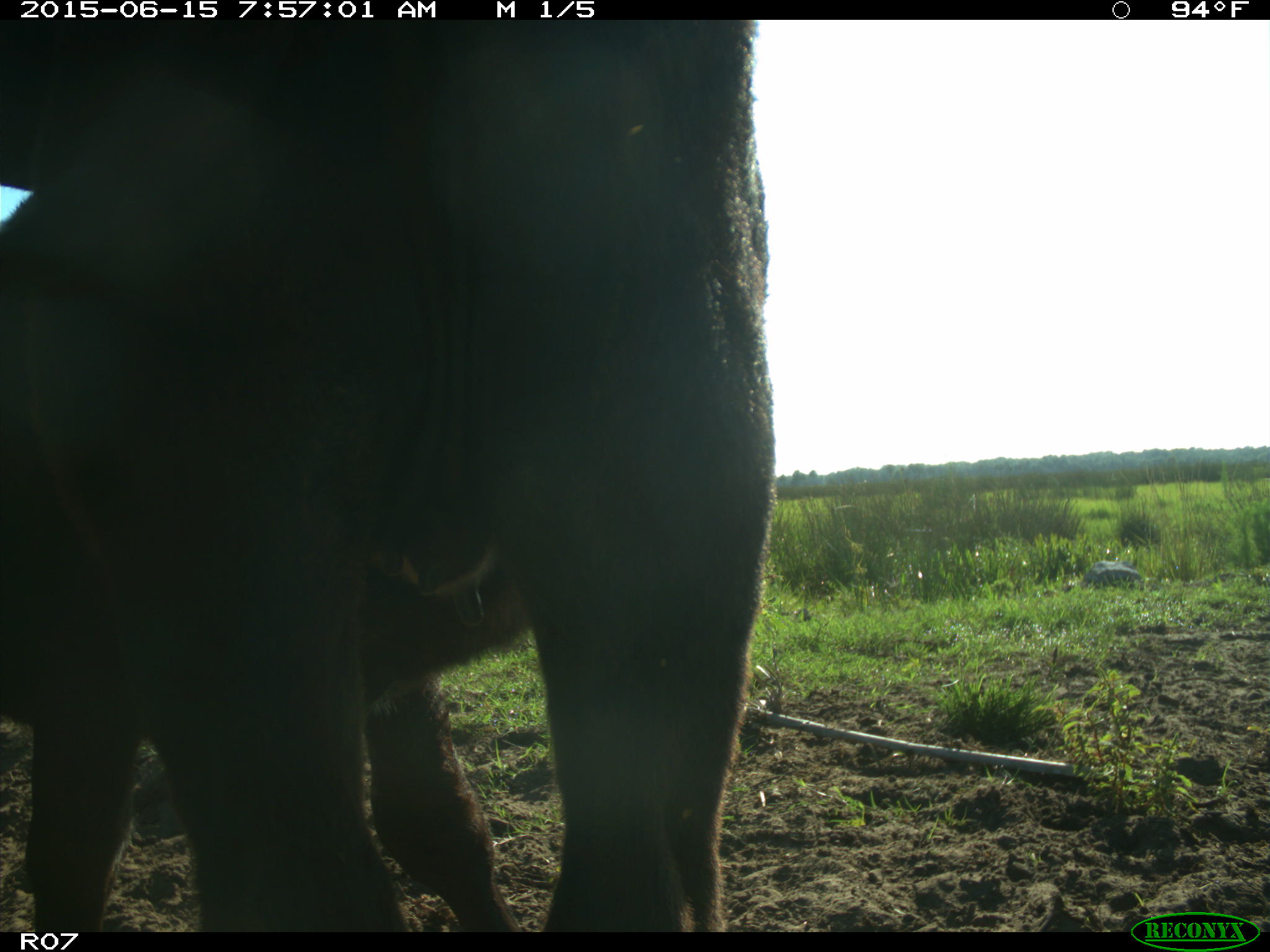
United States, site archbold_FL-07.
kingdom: Animalia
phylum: Chordata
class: Mammalia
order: Artiodactyla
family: Bovidae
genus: Bos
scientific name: Bos taurus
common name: domestic cow